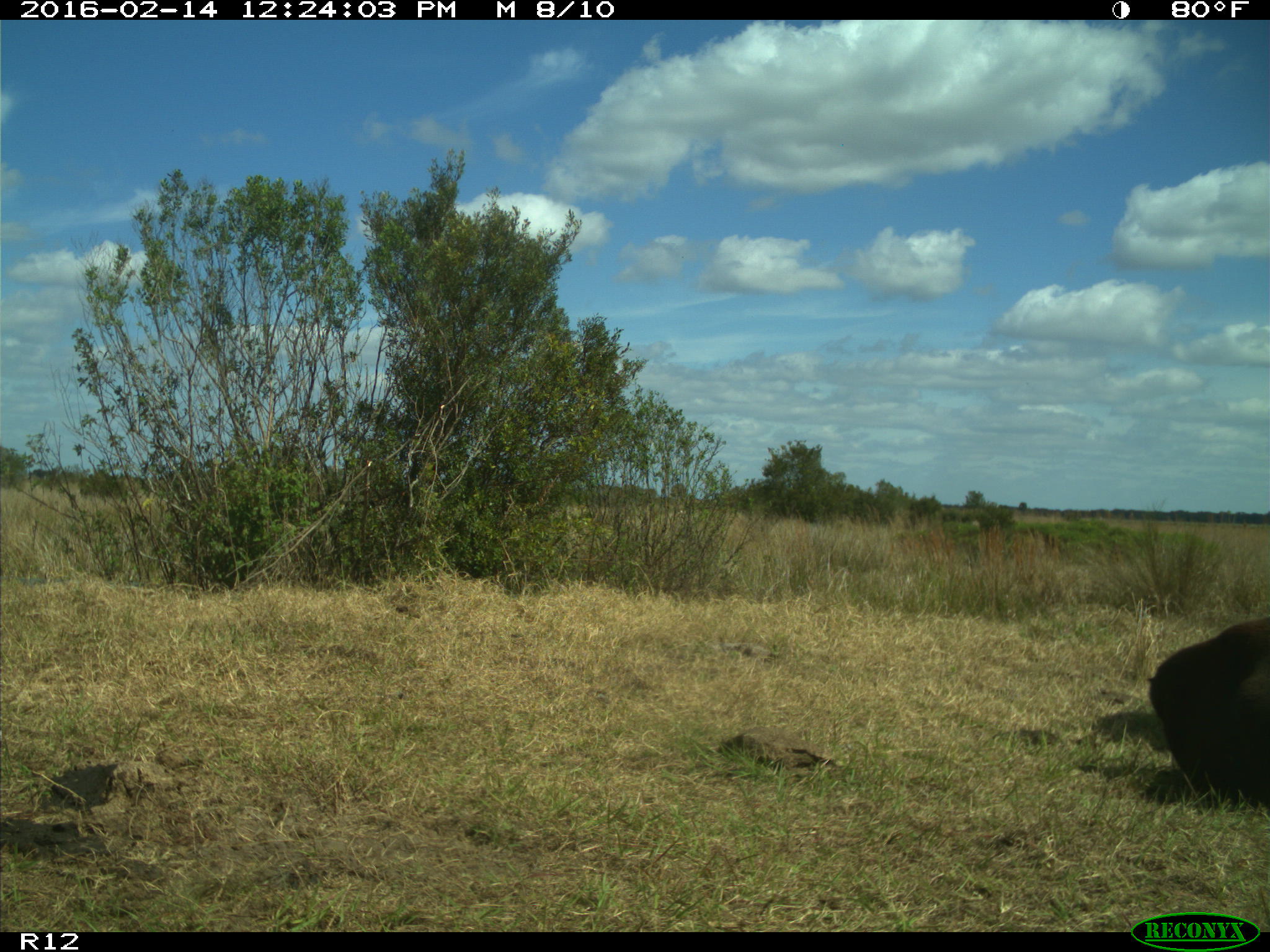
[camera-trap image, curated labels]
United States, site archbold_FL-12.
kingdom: Animalia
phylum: Chordata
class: Mammalia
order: Artiodactyla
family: Bovidae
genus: Bos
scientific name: Bos taurus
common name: domestic cow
Bos taurus (domestic cow).